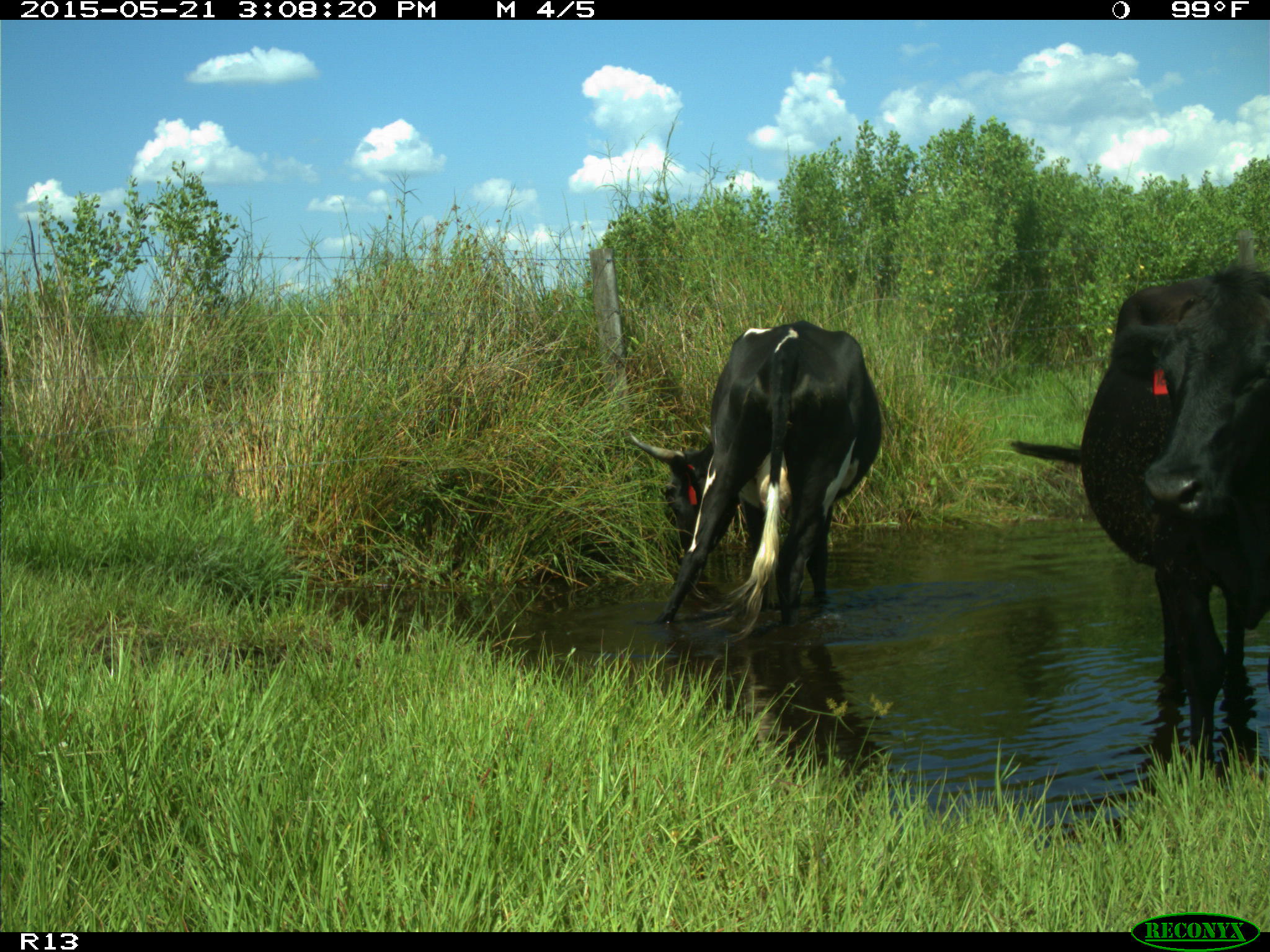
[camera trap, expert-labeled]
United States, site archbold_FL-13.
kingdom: Animalia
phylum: Chordata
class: Mammalia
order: Artiodactyla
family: Bovidae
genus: Bos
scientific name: Bos taurus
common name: domestic cow